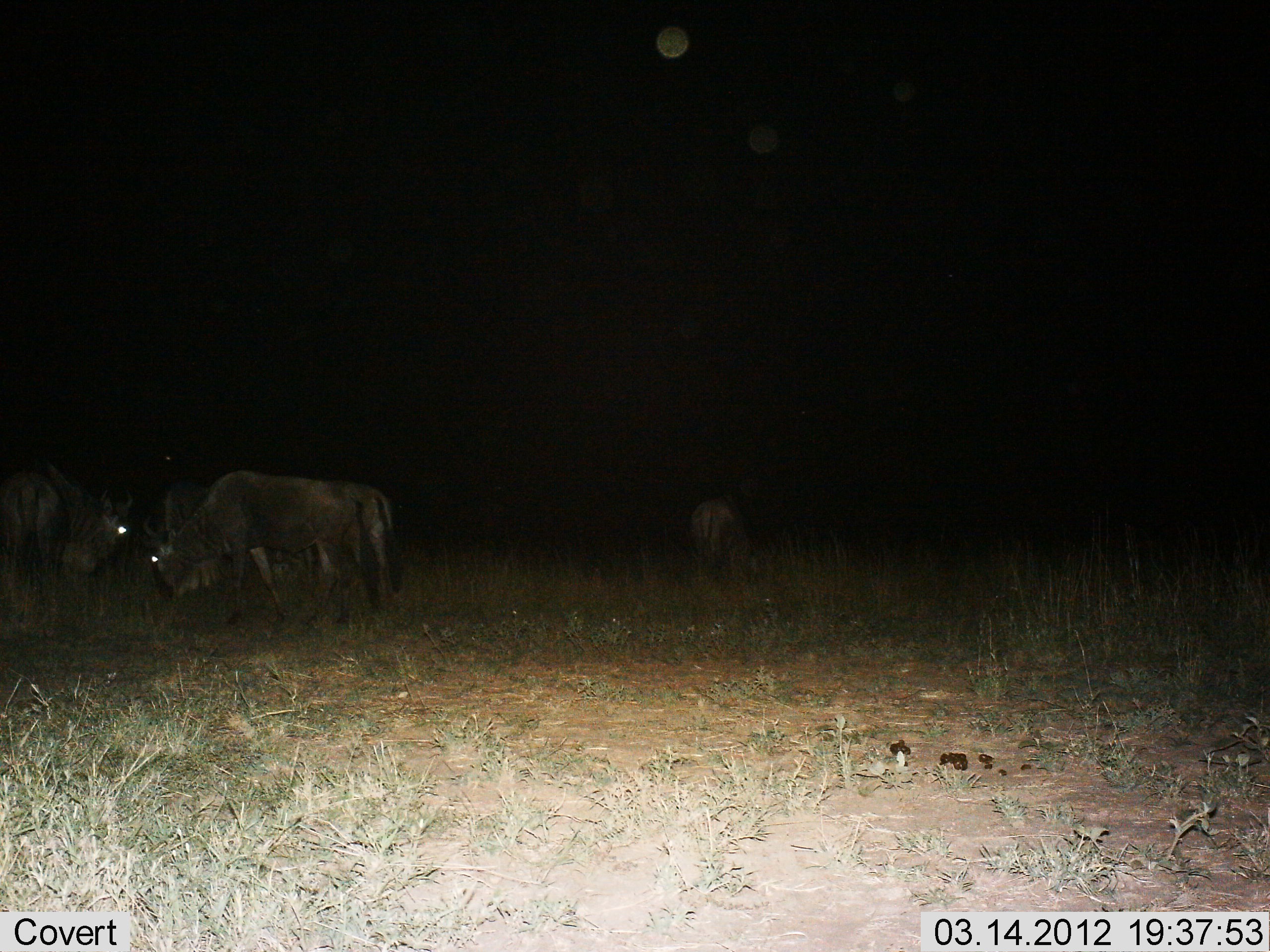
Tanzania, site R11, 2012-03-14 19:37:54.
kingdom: Animalia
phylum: Chordata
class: Mammalia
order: Artiodactyla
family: Bovidae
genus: Connochaetes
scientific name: Connochaetes taurinus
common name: blue wildebeest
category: wildebeest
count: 4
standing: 33%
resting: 0%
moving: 0%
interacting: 0%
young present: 0%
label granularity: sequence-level